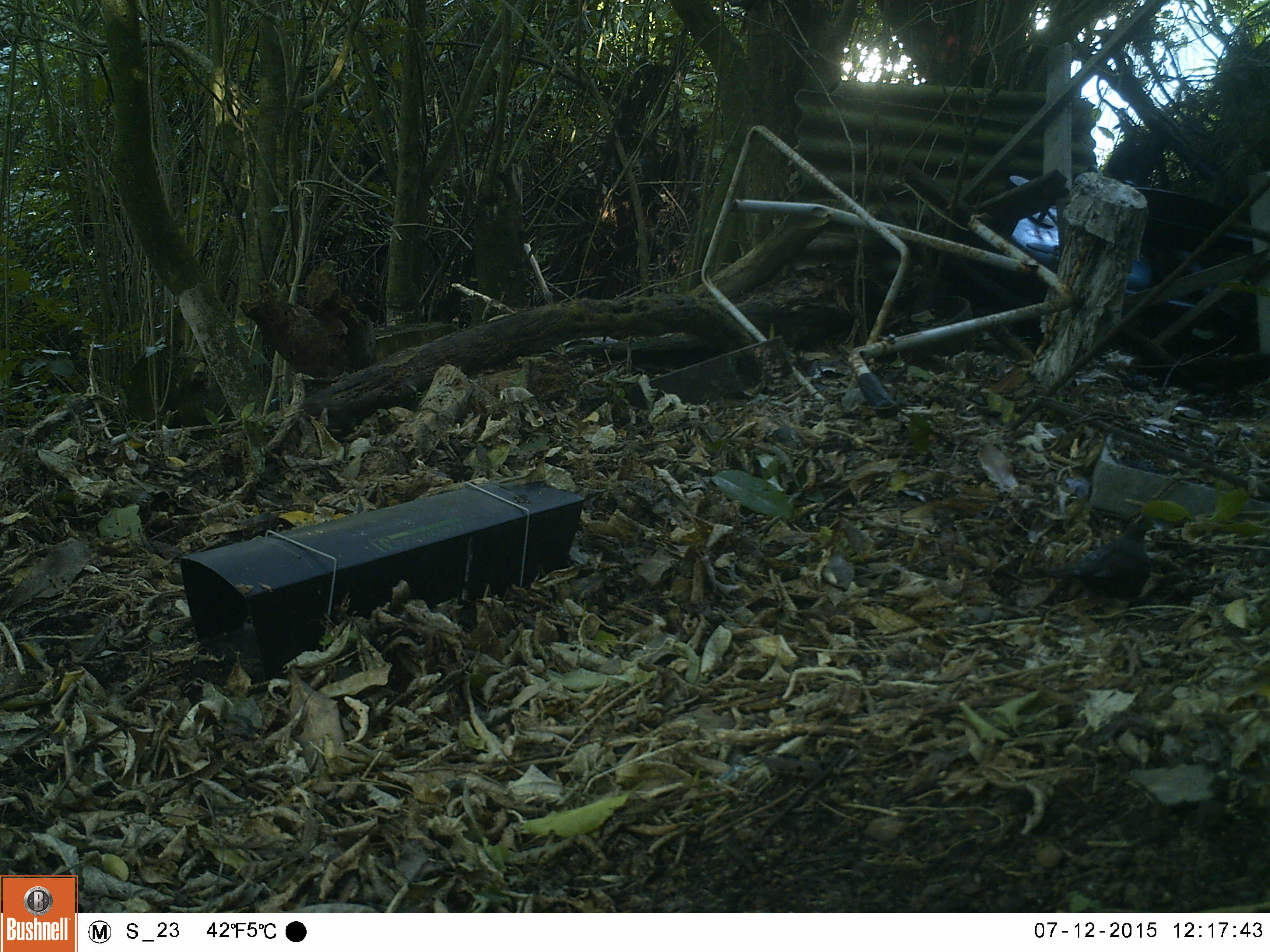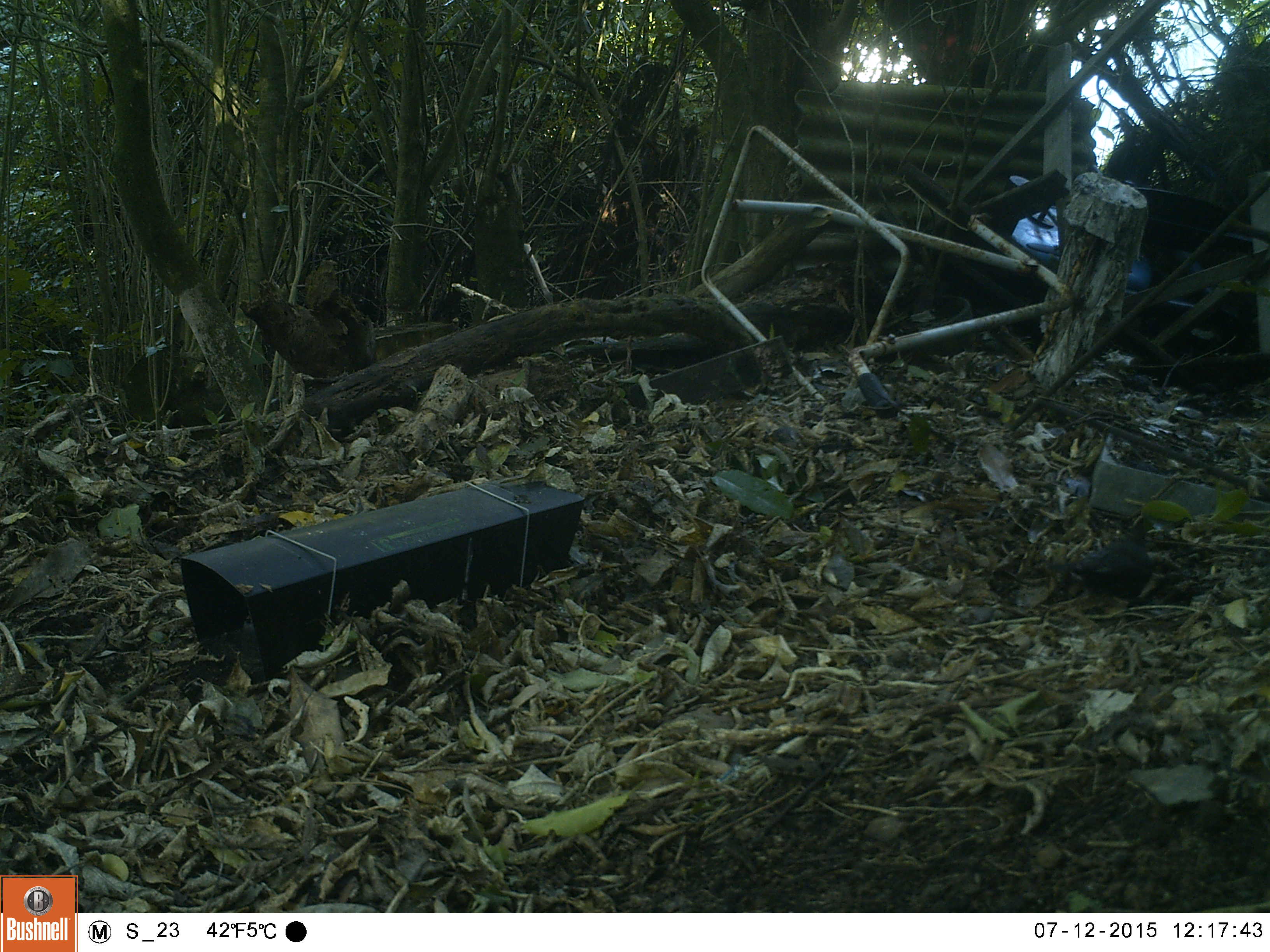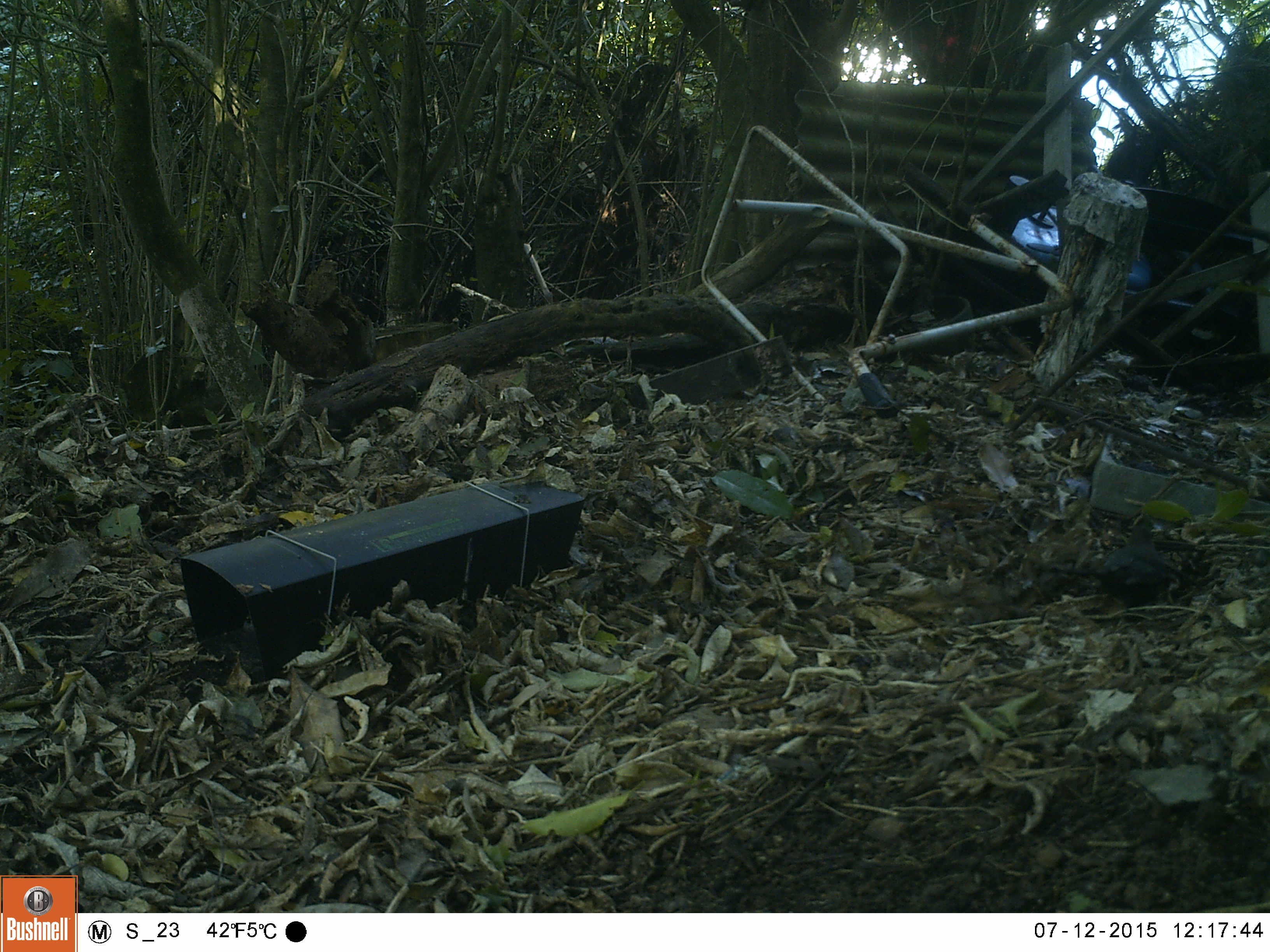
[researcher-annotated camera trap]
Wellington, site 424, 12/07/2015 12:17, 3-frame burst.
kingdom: Animalia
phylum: Chordata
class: Aves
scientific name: Aves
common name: bird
Bird (Aves).